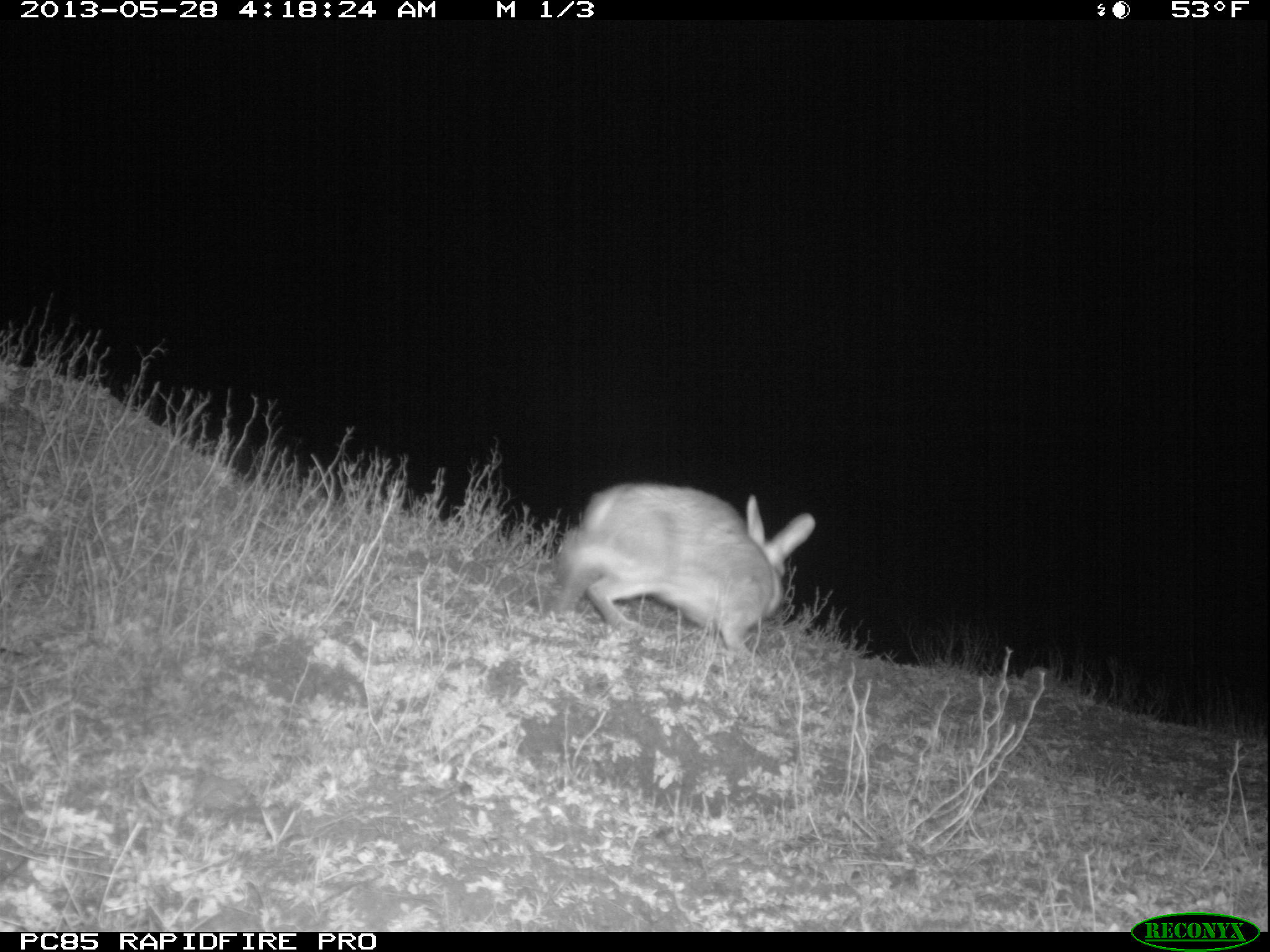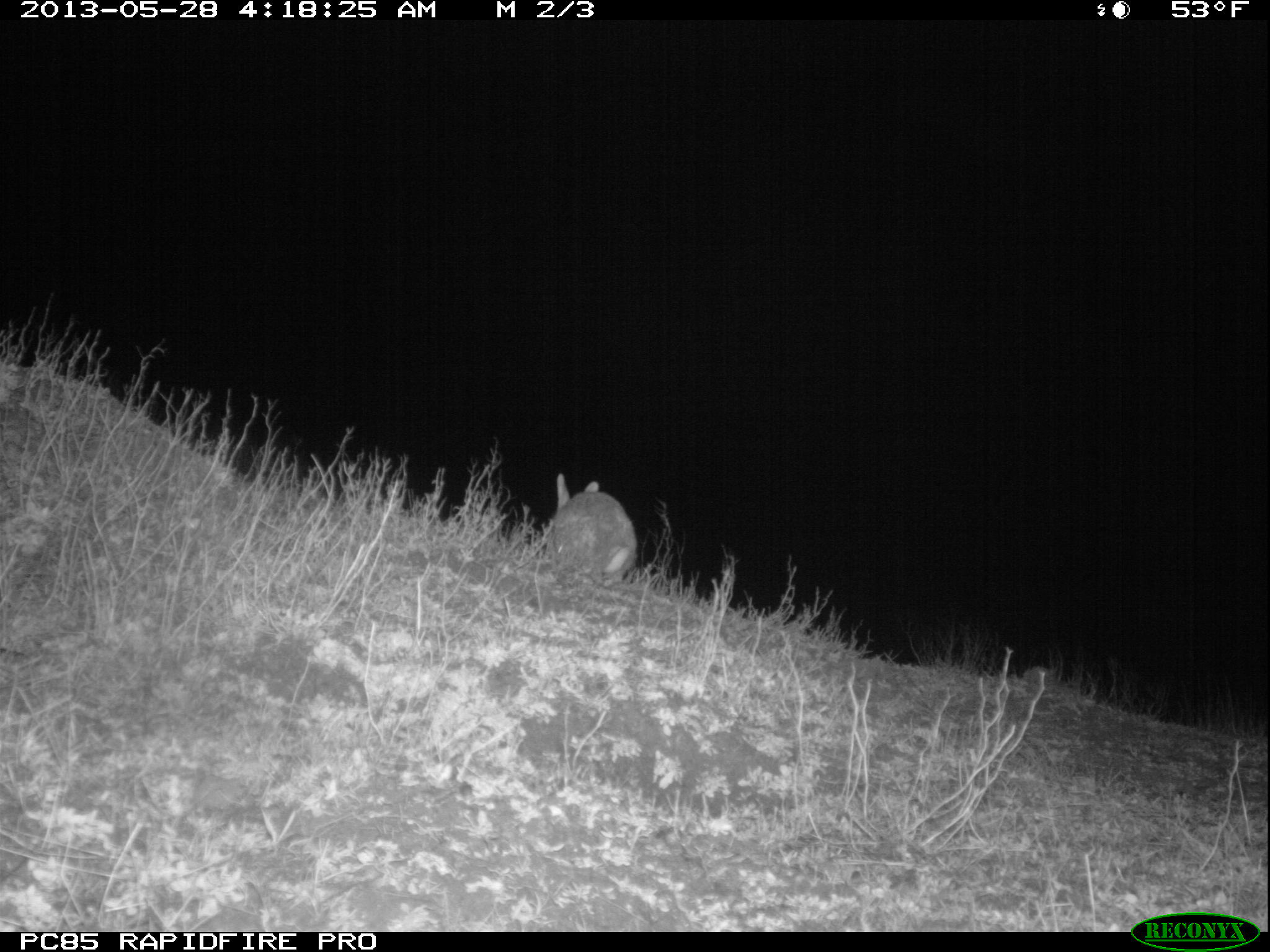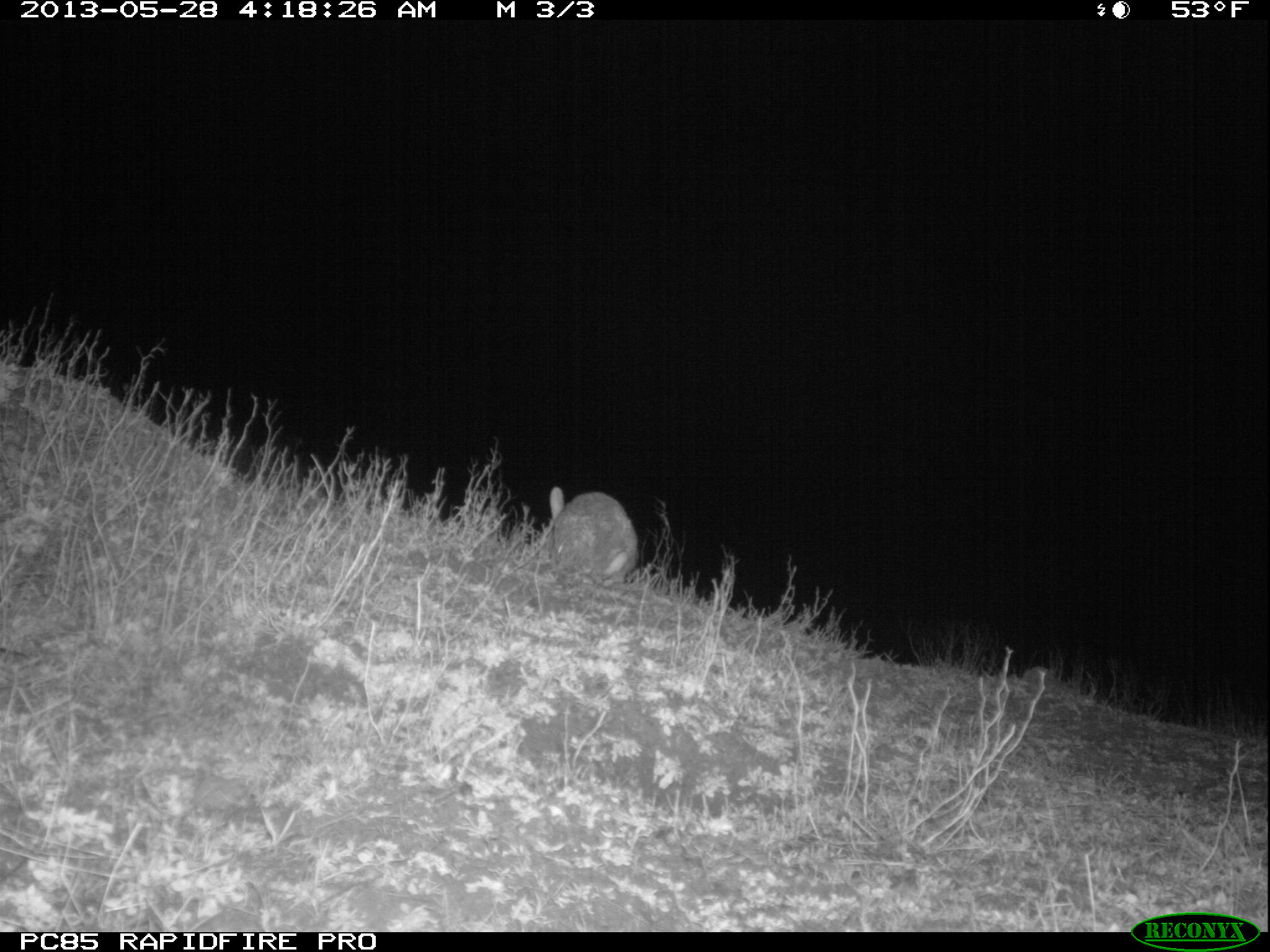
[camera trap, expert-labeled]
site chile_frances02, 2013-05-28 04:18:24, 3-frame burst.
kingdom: Animalia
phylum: Chordata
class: Mammalia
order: Lagomorpha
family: Leporidae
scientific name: Leporidae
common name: rabbits and hares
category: rabbit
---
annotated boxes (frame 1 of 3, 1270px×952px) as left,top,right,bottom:
rabbit: 542,480,813,660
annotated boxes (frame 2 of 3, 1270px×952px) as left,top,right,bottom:
rabbit: 544,478,632,594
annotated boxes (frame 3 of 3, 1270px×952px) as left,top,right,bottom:
rabbit: 539,489,637,590